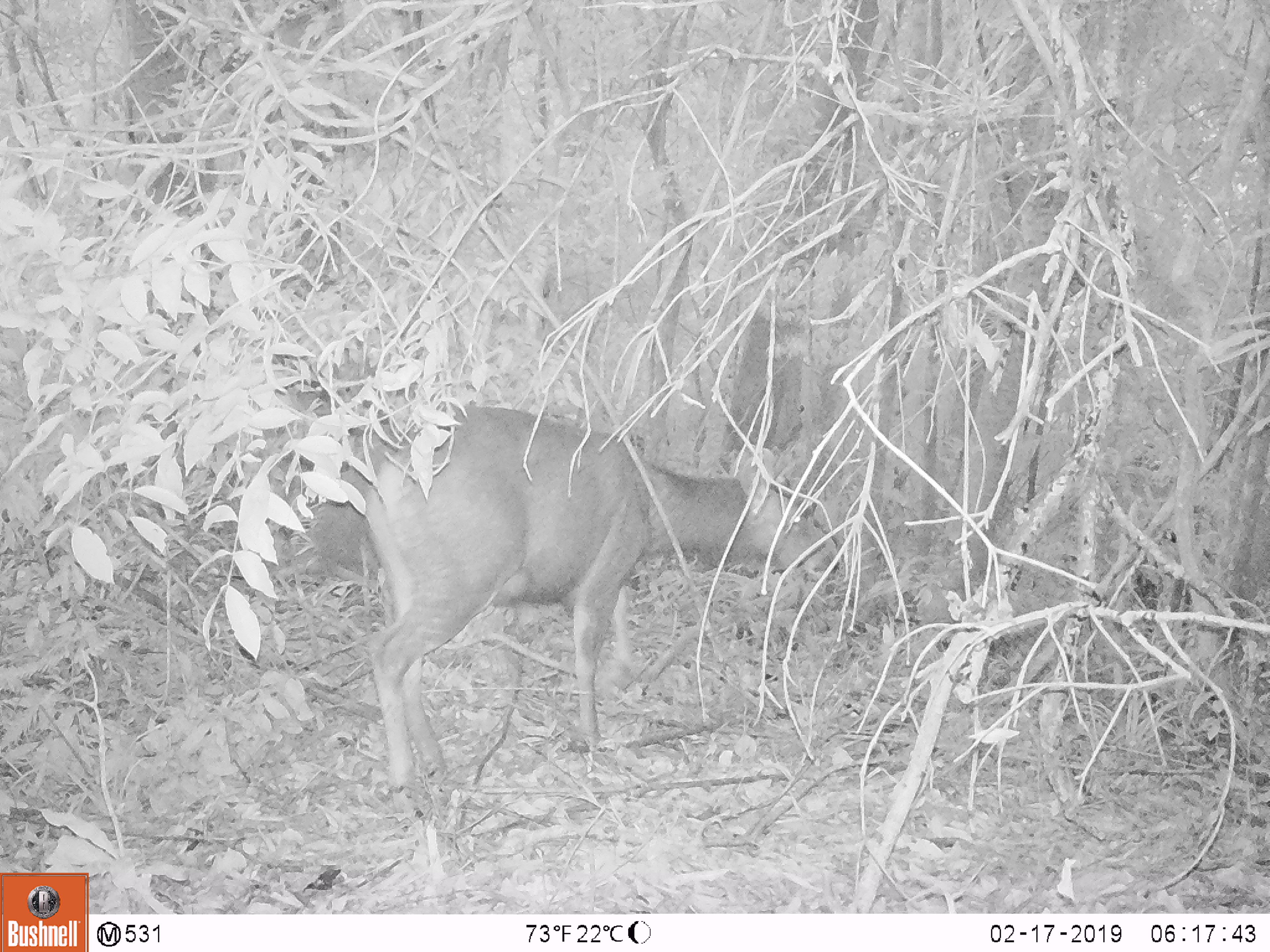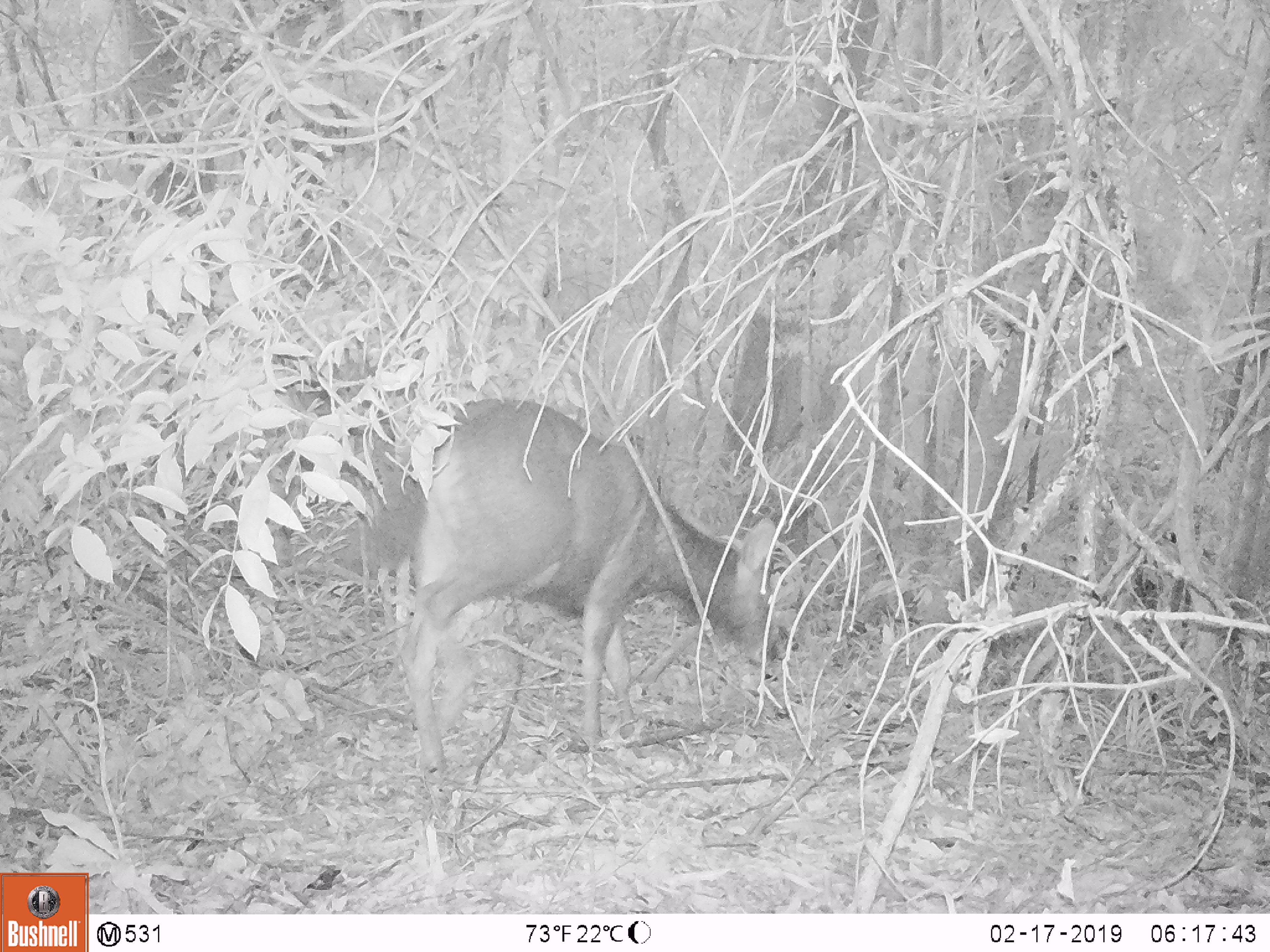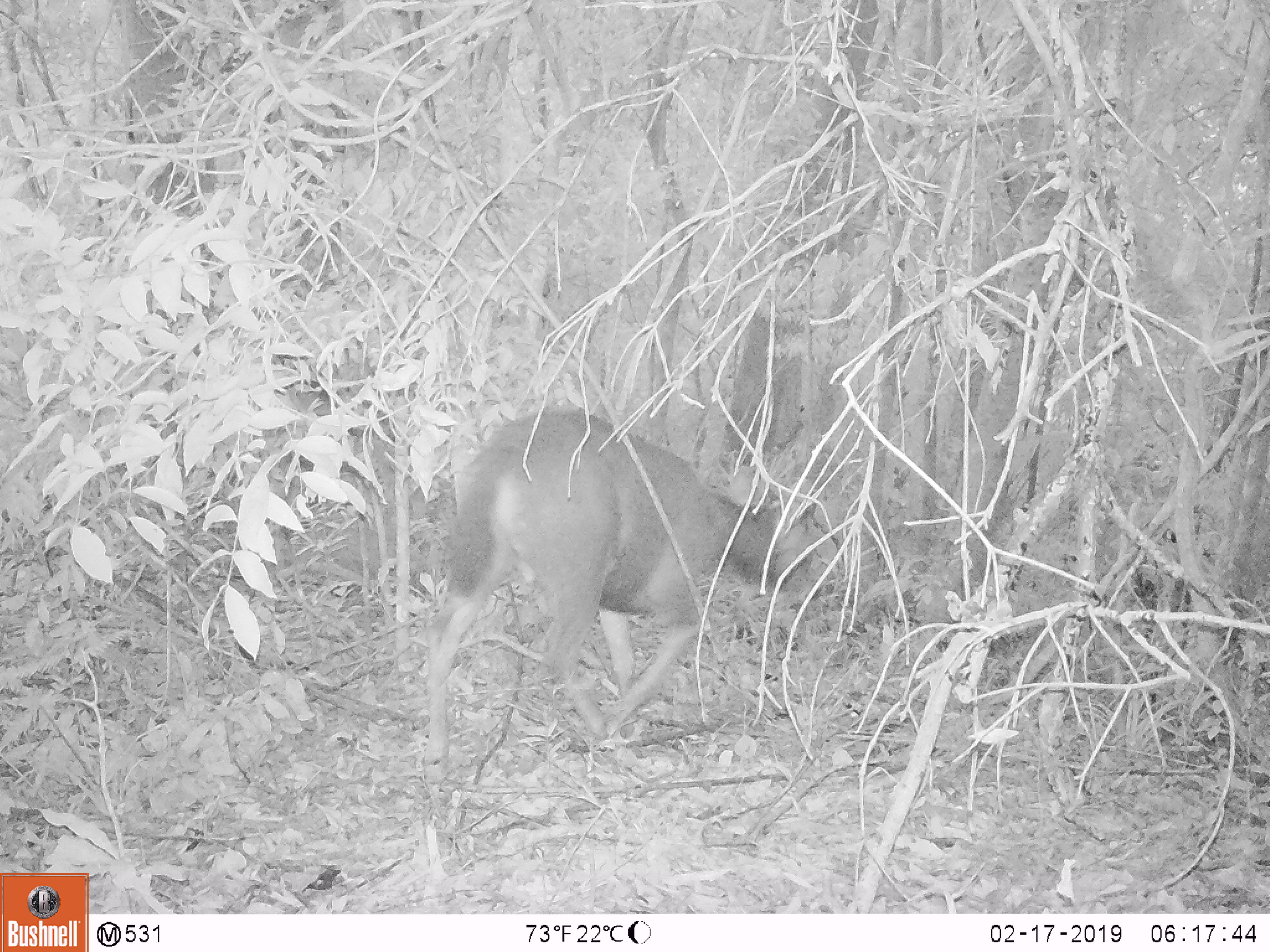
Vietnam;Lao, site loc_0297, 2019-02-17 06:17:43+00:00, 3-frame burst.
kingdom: Animalia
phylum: Chordata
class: Mammalia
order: Artiodactyla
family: Cervidae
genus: Rusa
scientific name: Rusa unicolor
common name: sambar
Sambar (Rusa unicolor). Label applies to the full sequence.